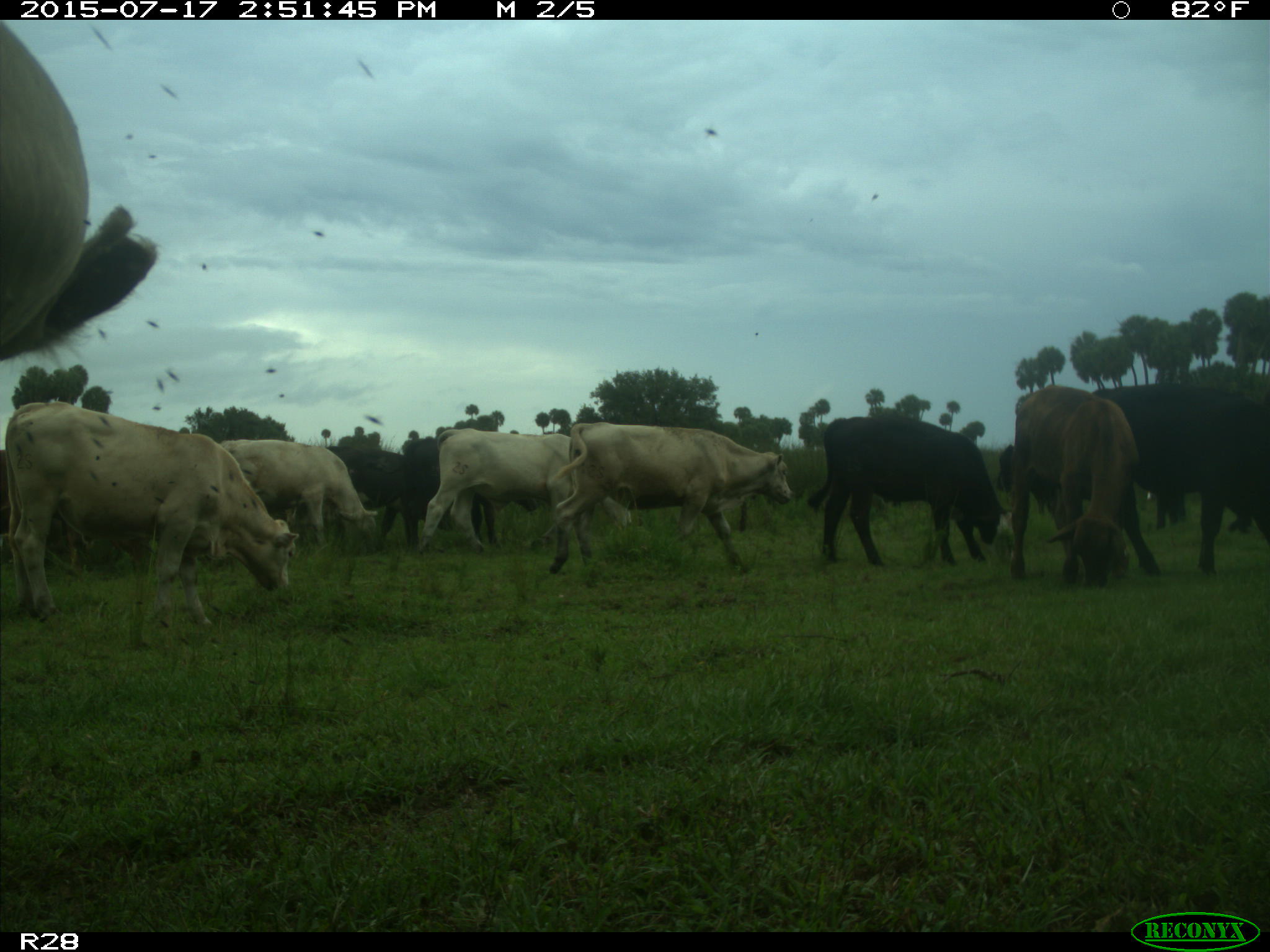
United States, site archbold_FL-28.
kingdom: Animalia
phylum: Chordata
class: Mammalia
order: Artiodactyla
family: Bovidae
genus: Bos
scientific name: Bos taurus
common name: domestic cow